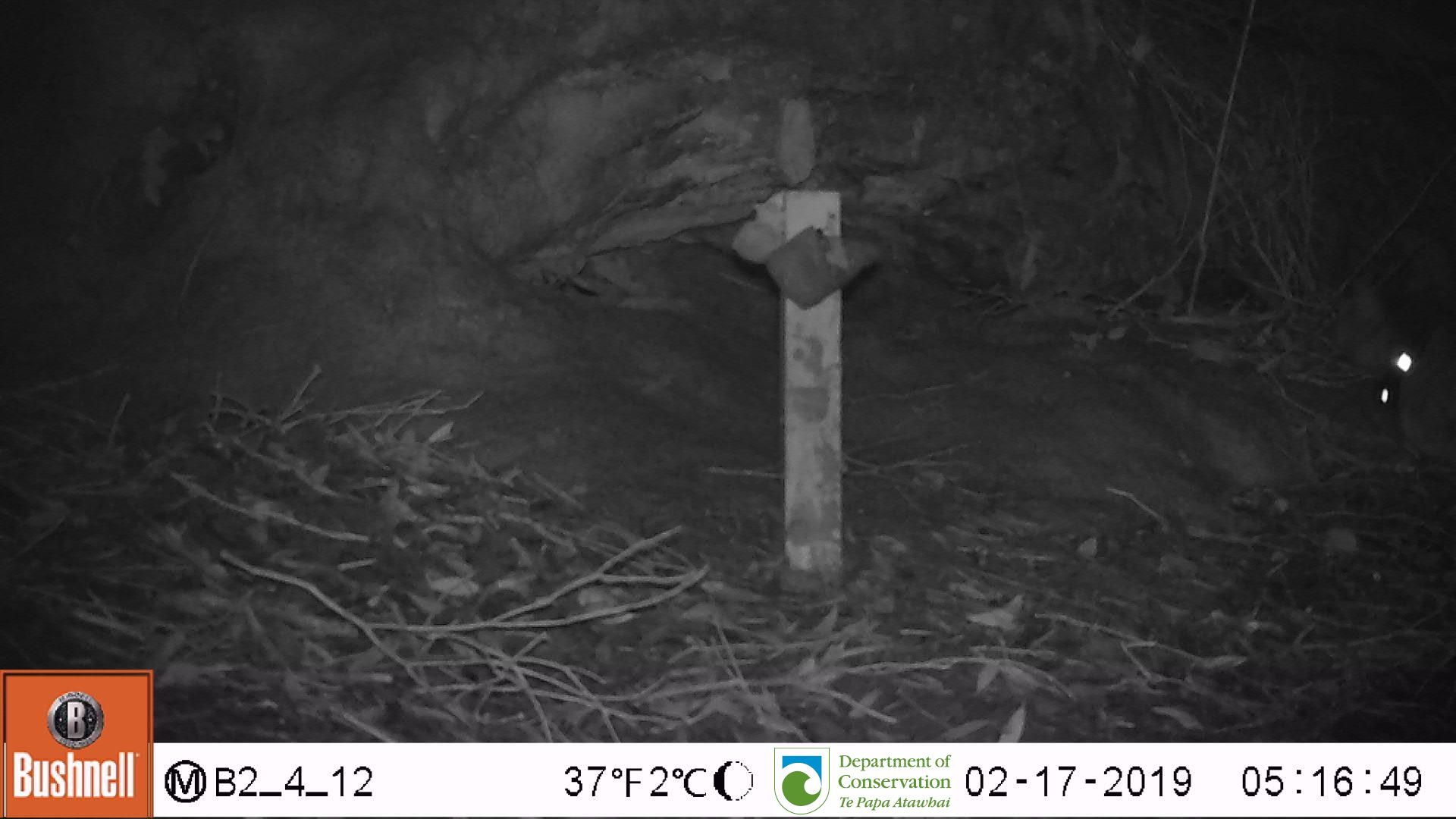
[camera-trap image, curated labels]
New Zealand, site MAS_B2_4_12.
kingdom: Animalia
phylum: Chordata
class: Mammalia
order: Carnivora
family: Felidae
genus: Felis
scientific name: Felis catus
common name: domestic cat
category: cat